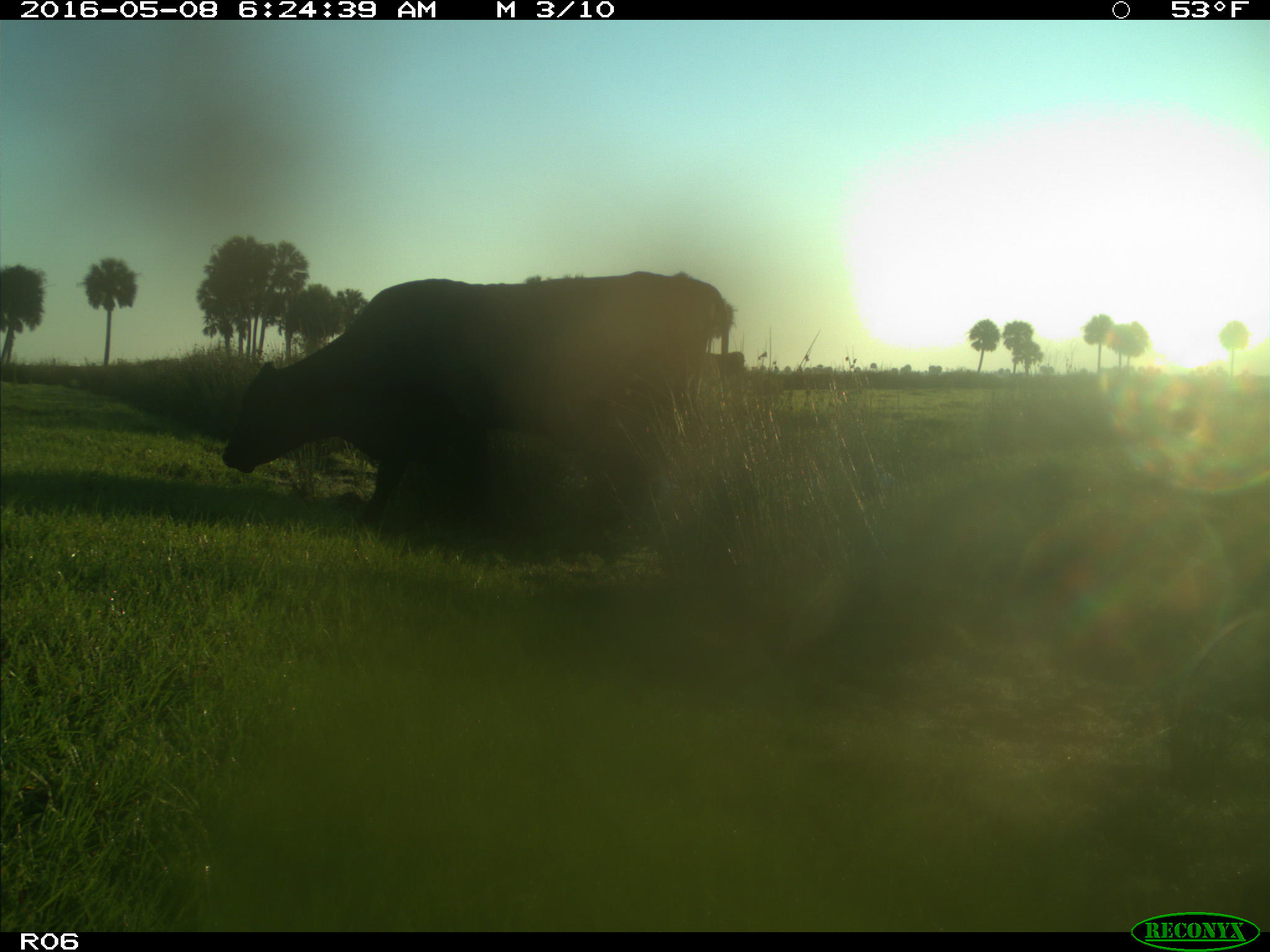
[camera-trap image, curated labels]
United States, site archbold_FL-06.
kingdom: Animalia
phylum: Chordata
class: Mammalia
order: Artiodactyla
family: Bovidae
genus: Bos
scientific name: Bos taurus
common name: domestic cow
Bos taurus (domestic cow).